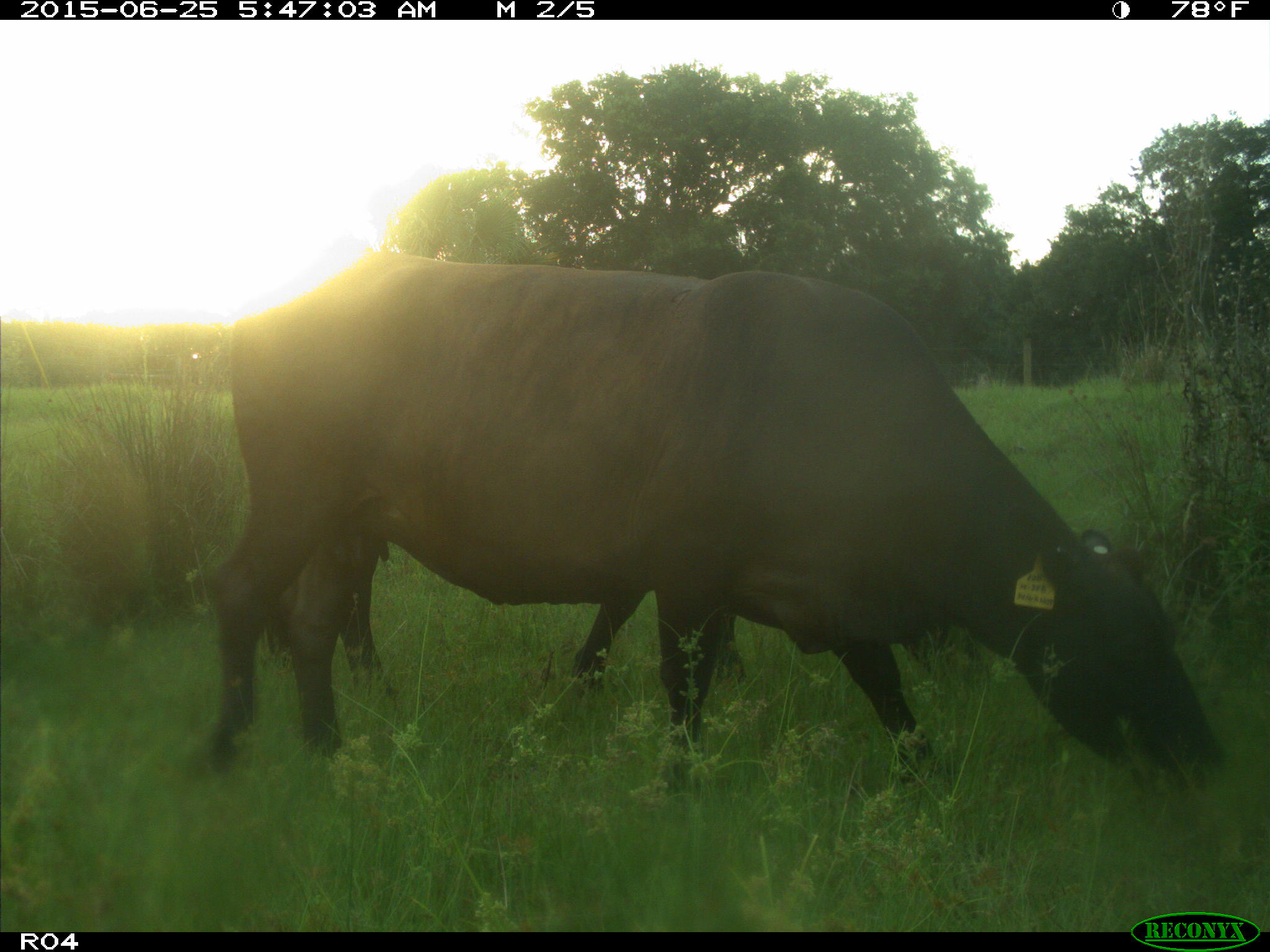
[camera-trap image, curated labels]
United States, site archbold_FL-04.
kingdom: Animalia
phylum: Chordata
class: Mammalia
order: Artiodactyla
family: Bovidae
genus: Bos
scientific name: Bos taurus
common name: domestic cow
Bos taurus (domestic cow).